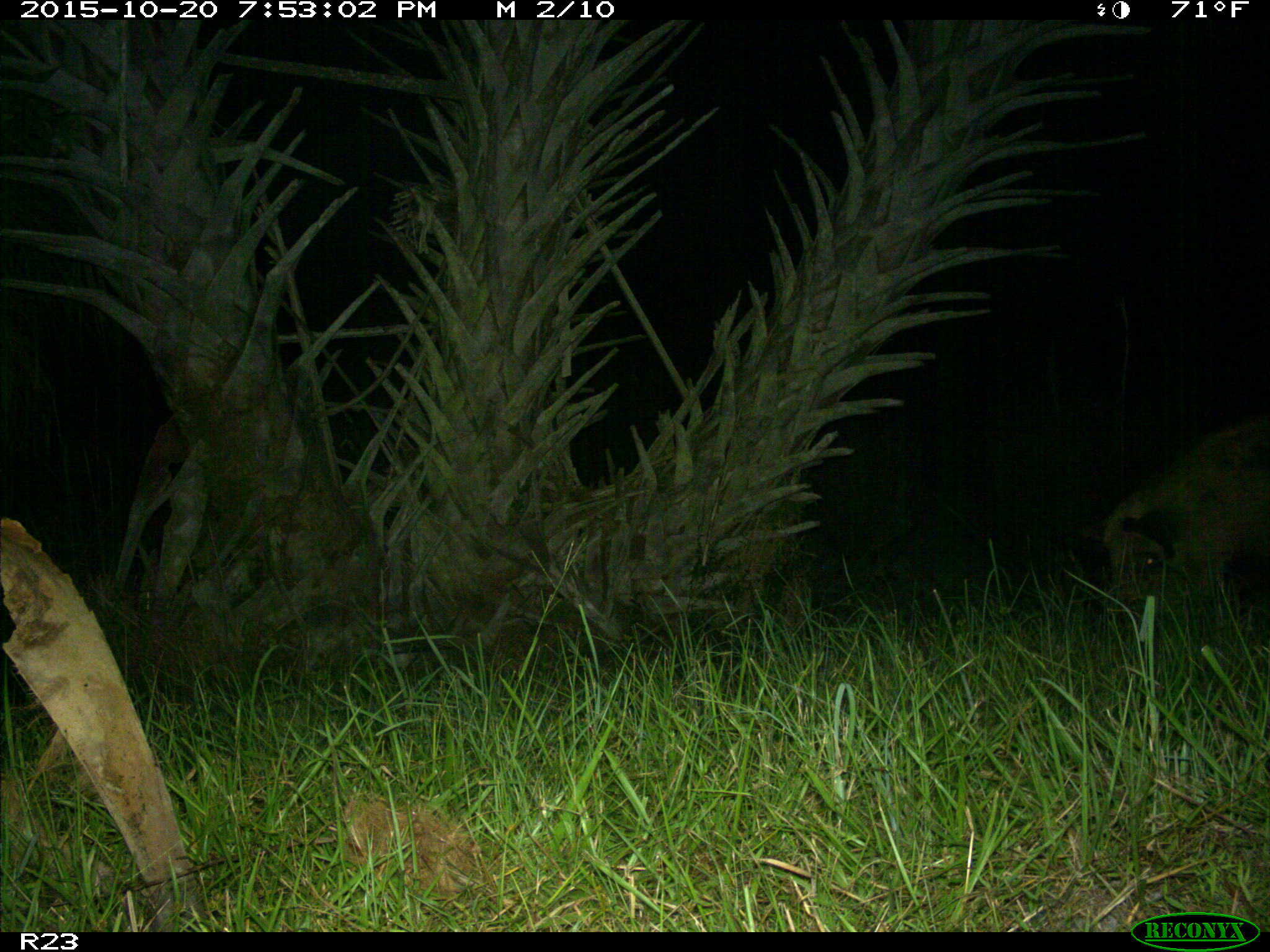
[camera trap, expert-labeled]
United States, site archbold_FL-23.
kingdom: Animalia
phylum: Chordata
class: Mammalia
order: Artiodactyla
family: Suidae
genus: Sus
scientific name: Sus scrofa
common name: wild boar